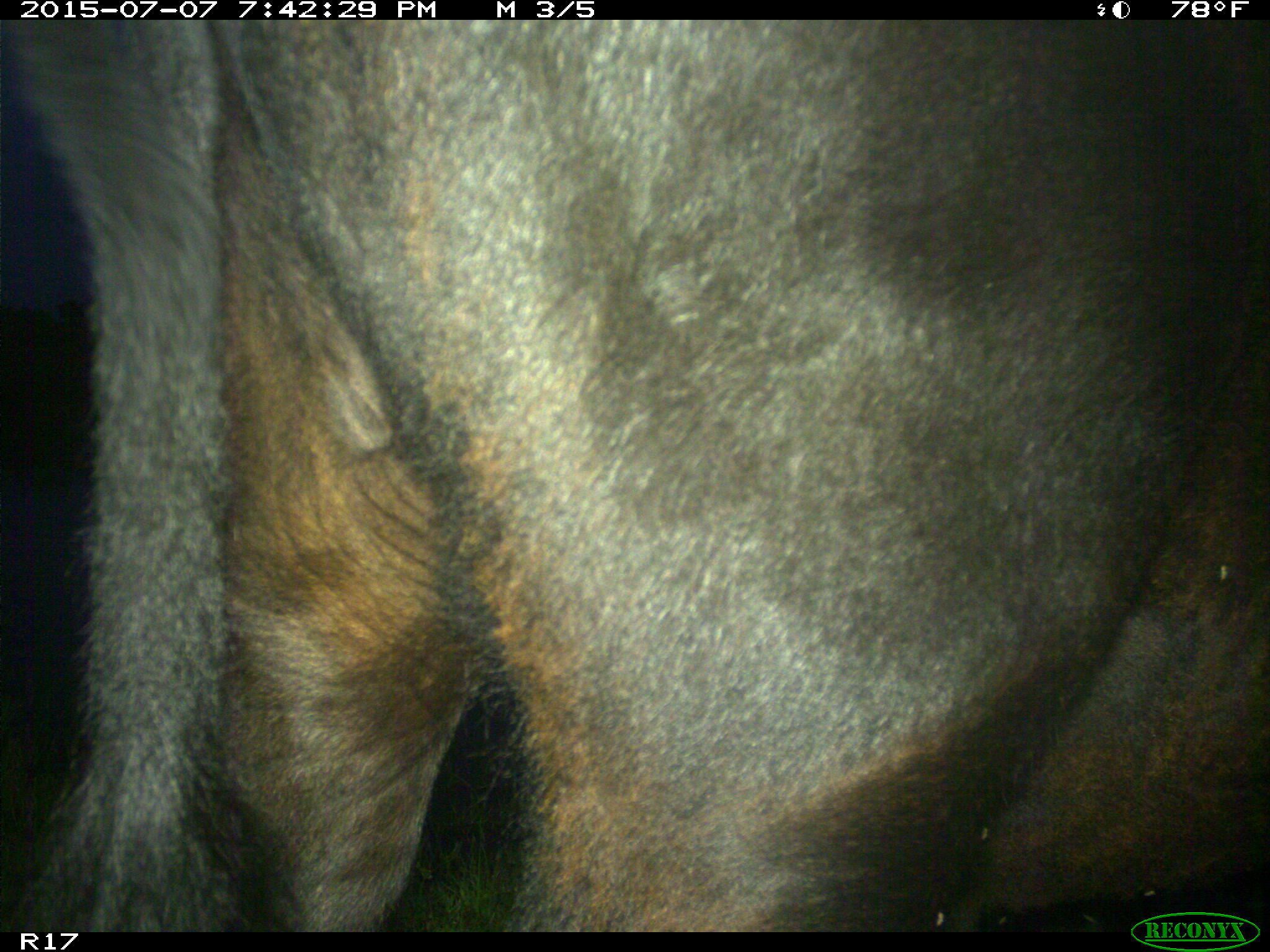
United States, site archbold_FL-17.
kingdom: Animalia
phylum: Chordata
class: Mammalia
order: Artiodactyla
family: Bovidae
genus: Bos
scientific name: Bos taurus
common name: domestic cow